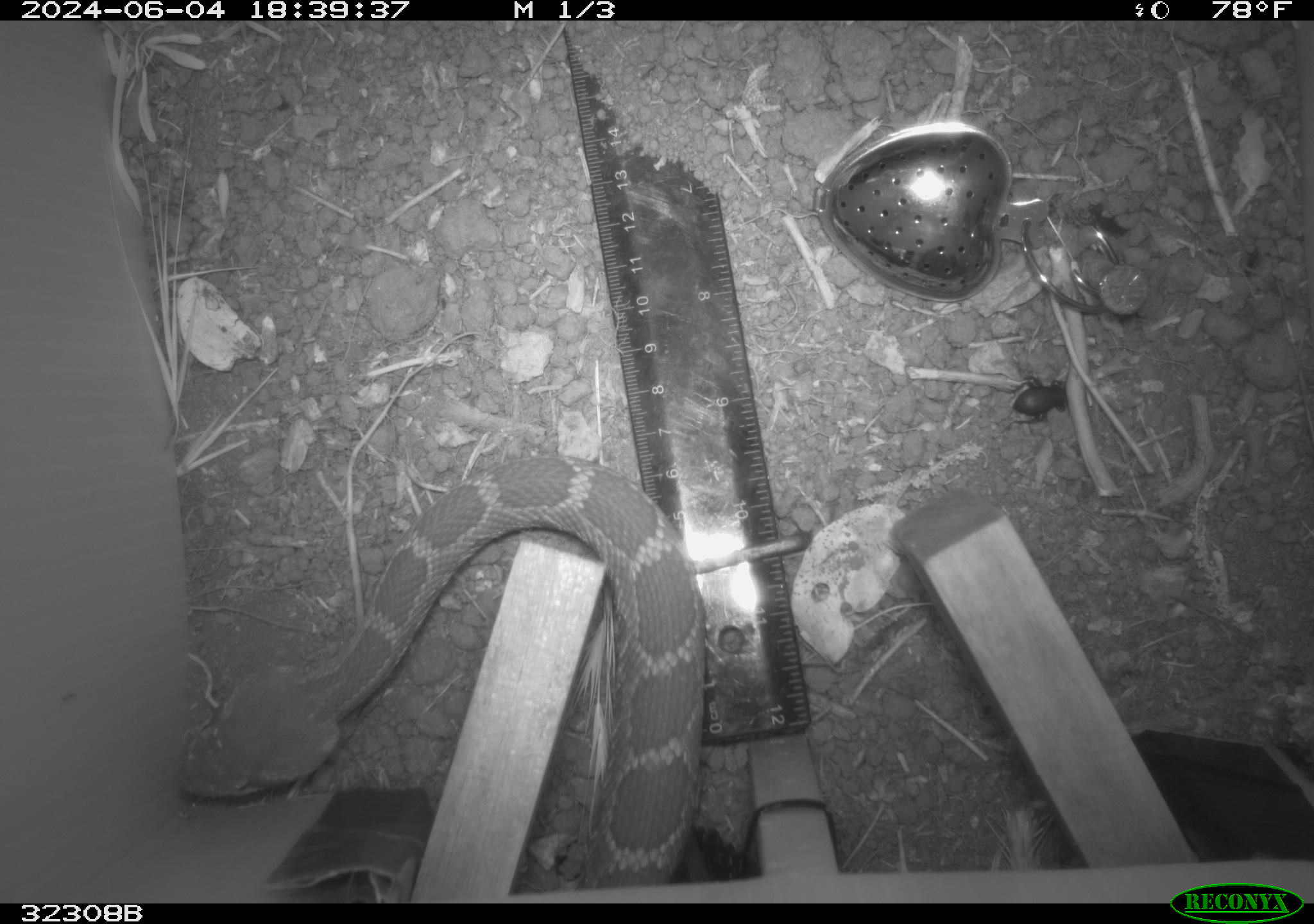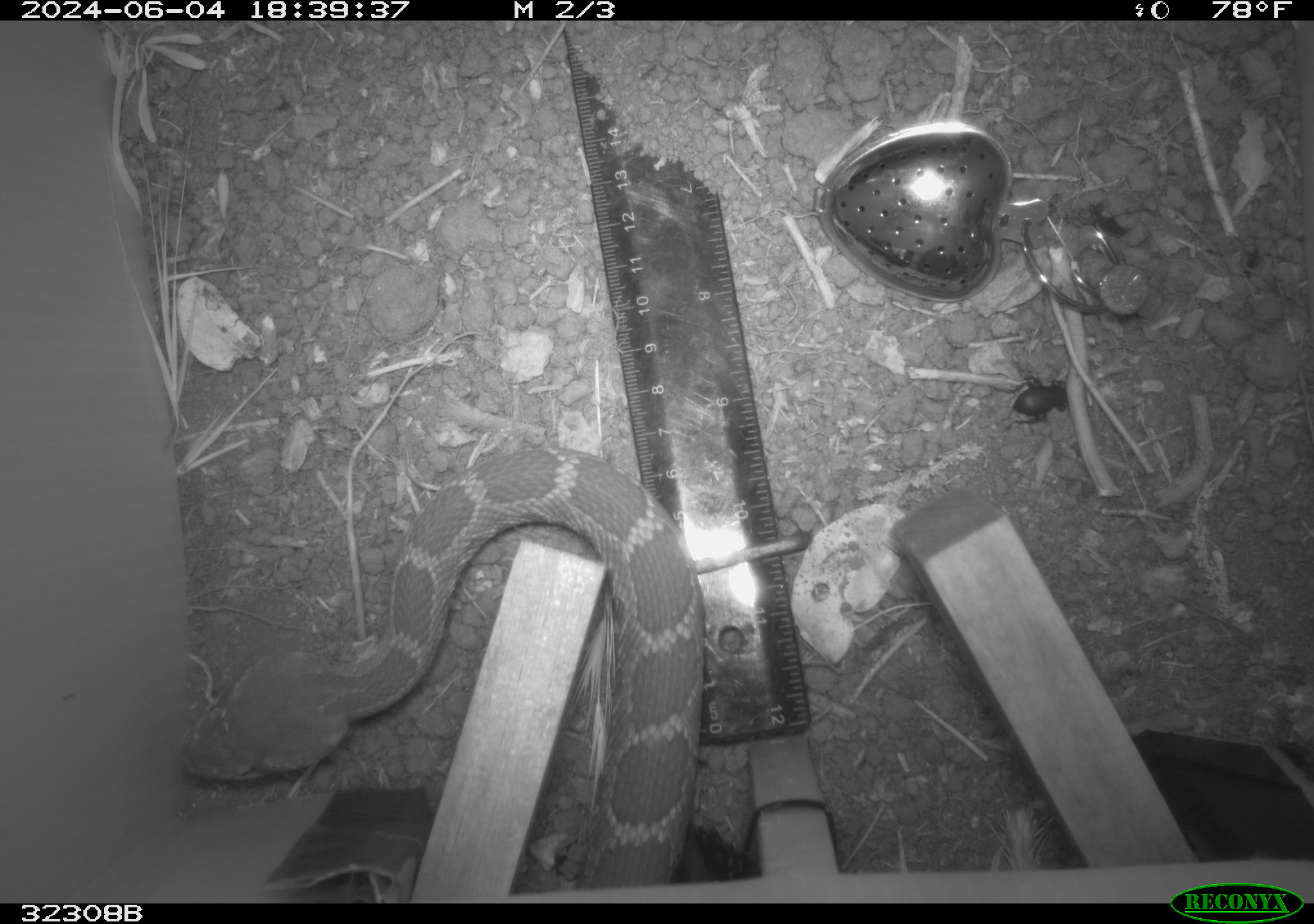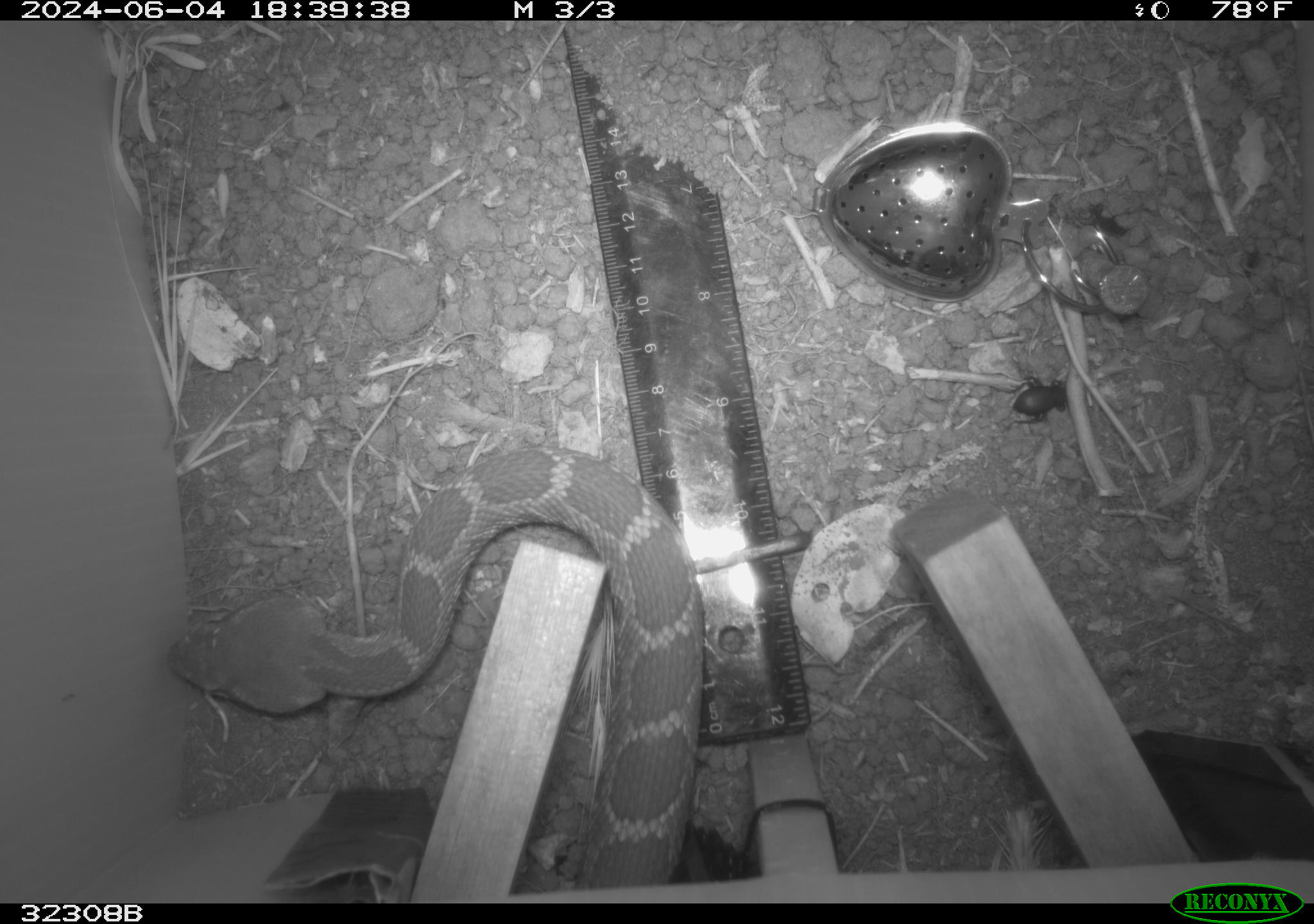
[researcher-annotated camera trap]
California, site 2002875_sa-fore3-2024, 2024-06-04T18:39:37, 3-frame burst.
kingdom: Animalia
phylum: Chordata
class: Reptilia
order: Squamata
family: Viperidae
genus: Crotalus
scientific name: Crotalus oreganus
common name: western rattlesnake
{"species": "western rattlesnake (Crotalus oreganus)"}